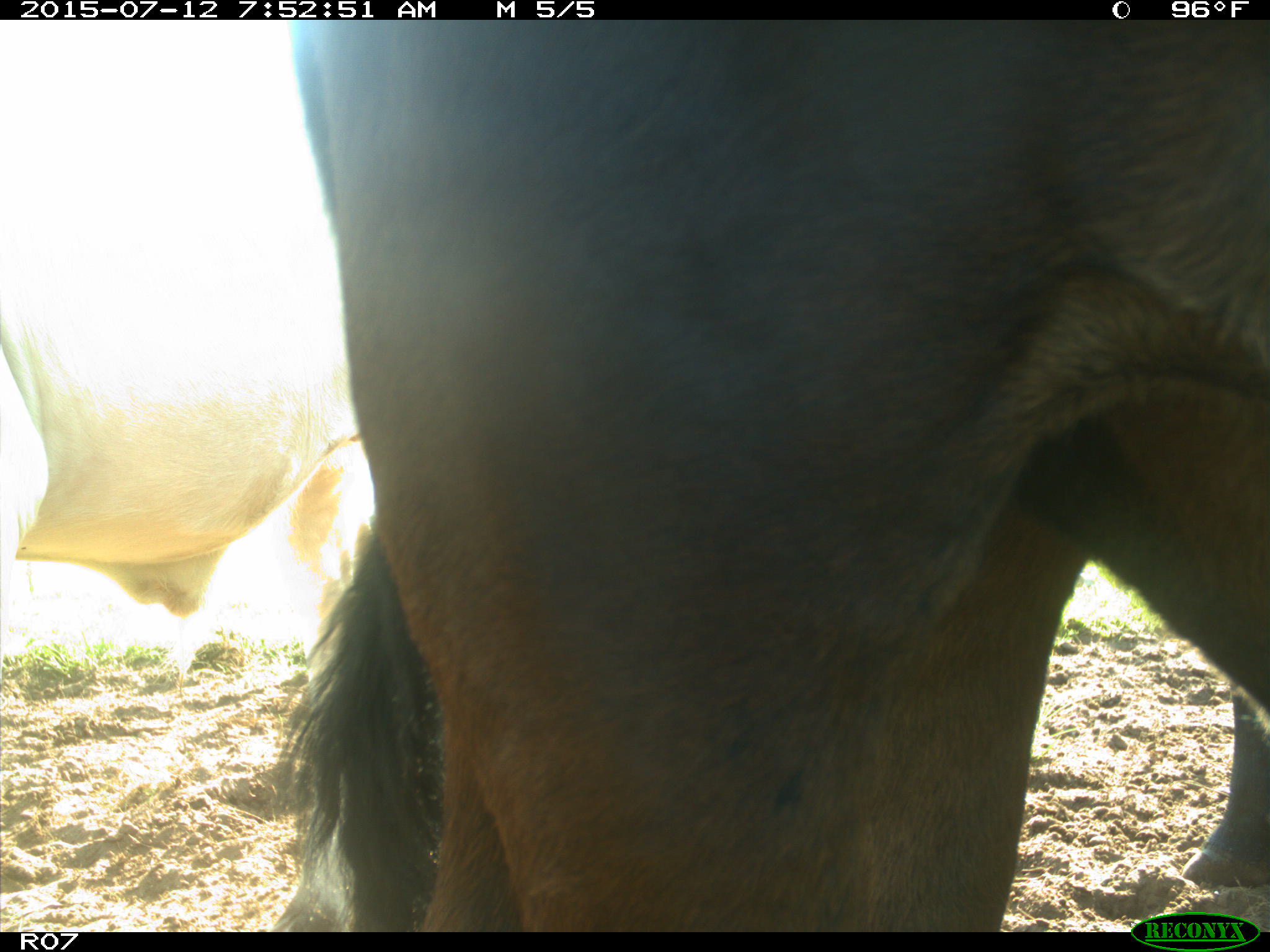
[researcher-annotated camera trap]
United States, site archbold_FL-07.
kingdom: Animalia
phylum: Chordata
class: Mammalia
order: Artiodactyla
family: Bovidae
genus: Bos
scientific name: Bos taurus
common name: domestic cow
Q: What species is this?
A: Bos taurus (domestic cow).